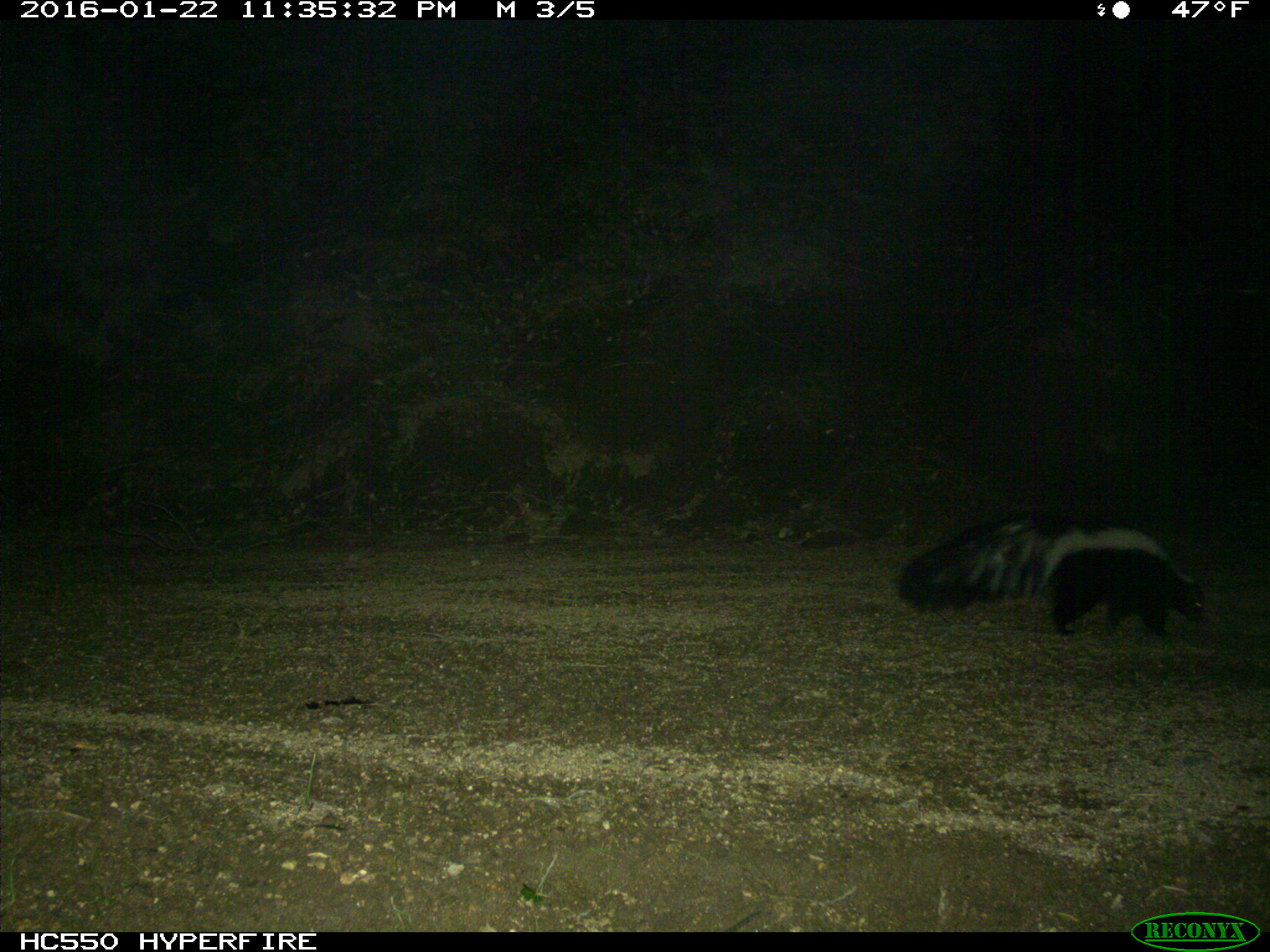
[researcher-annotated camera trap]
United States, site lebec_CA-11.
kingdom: Animalia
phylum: Chordata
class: Mammalia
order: Carnivora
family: Mephitidae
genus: Mephitis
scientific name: Mephitis mephitis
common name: striped skunk